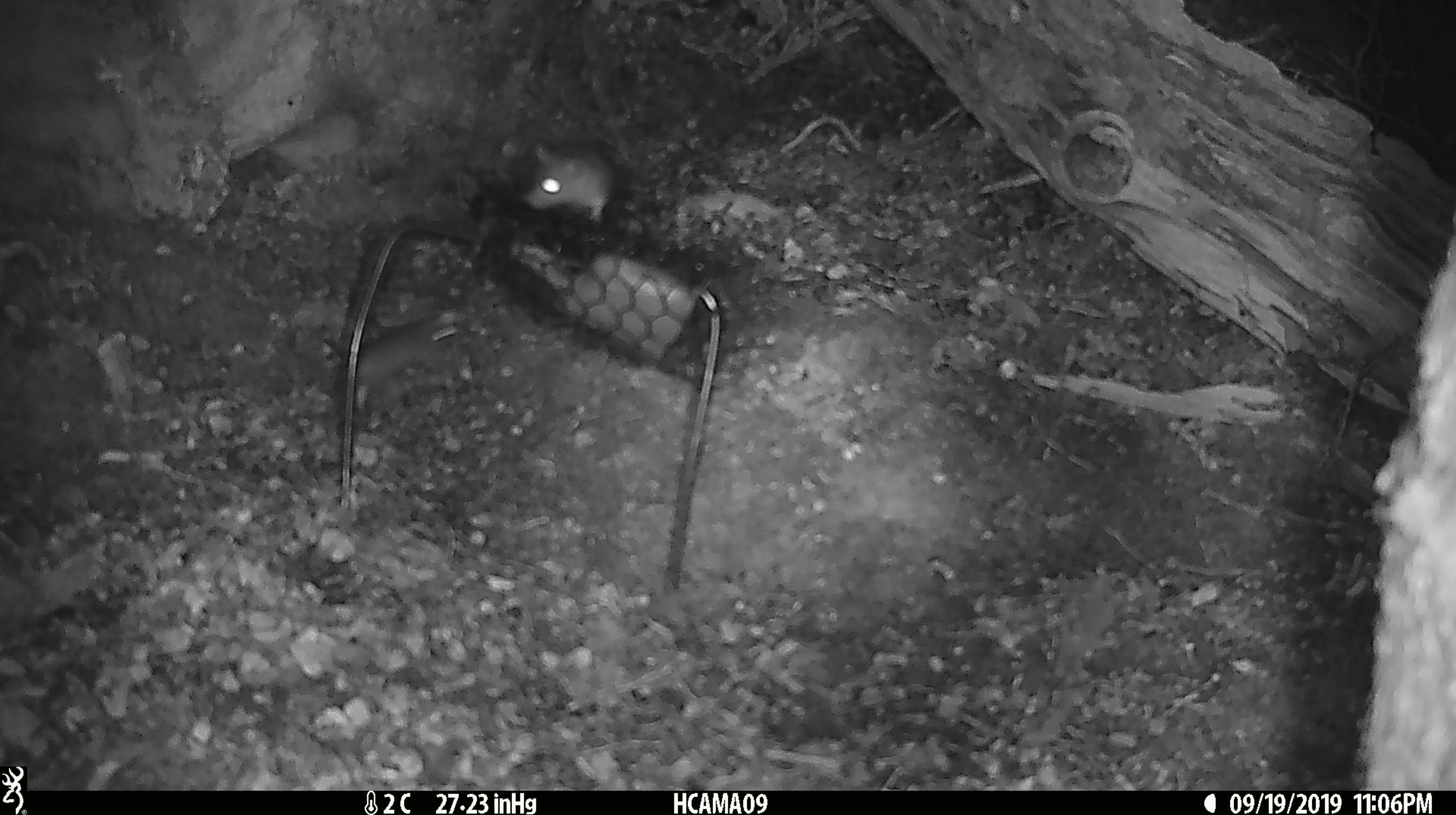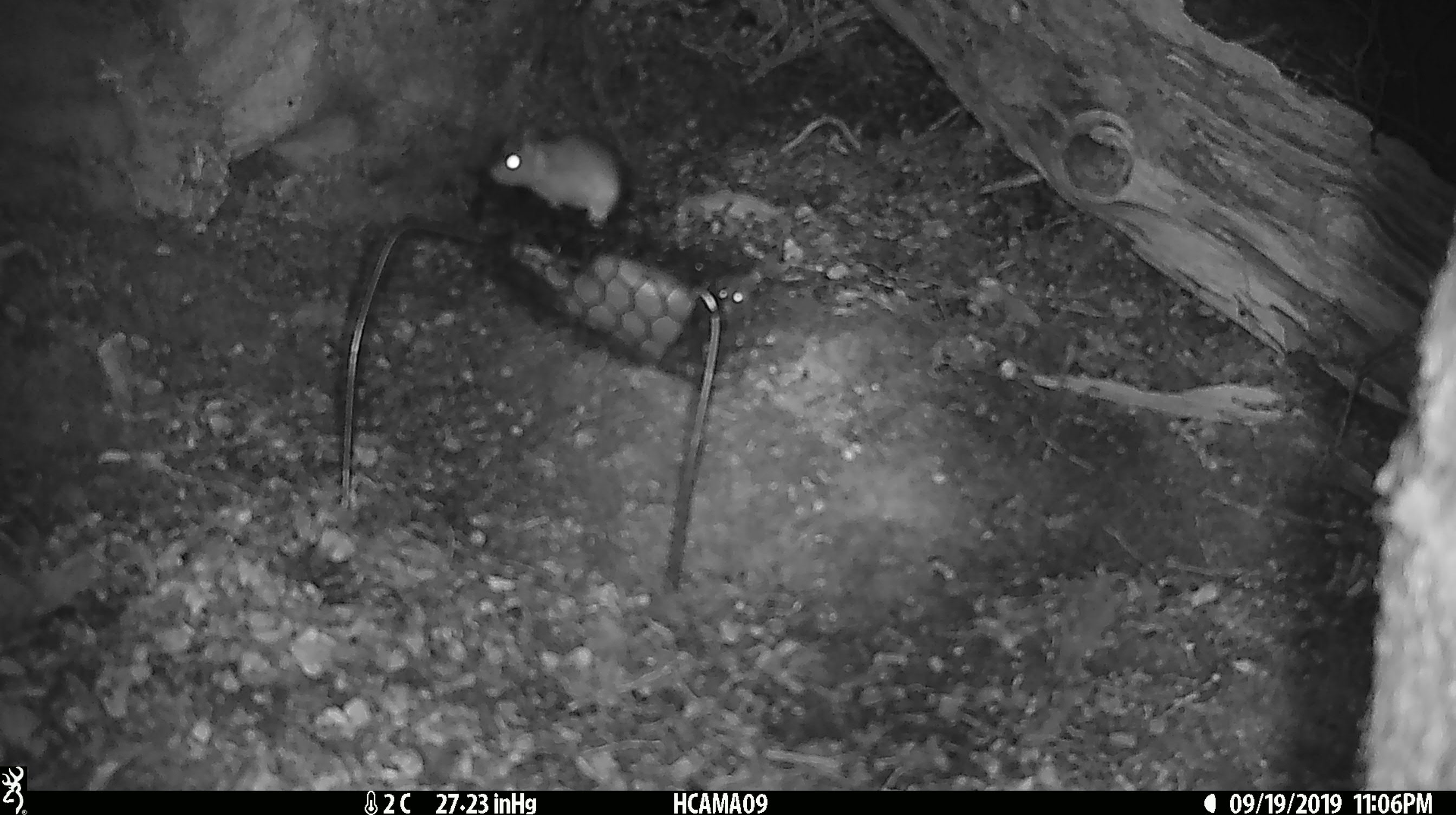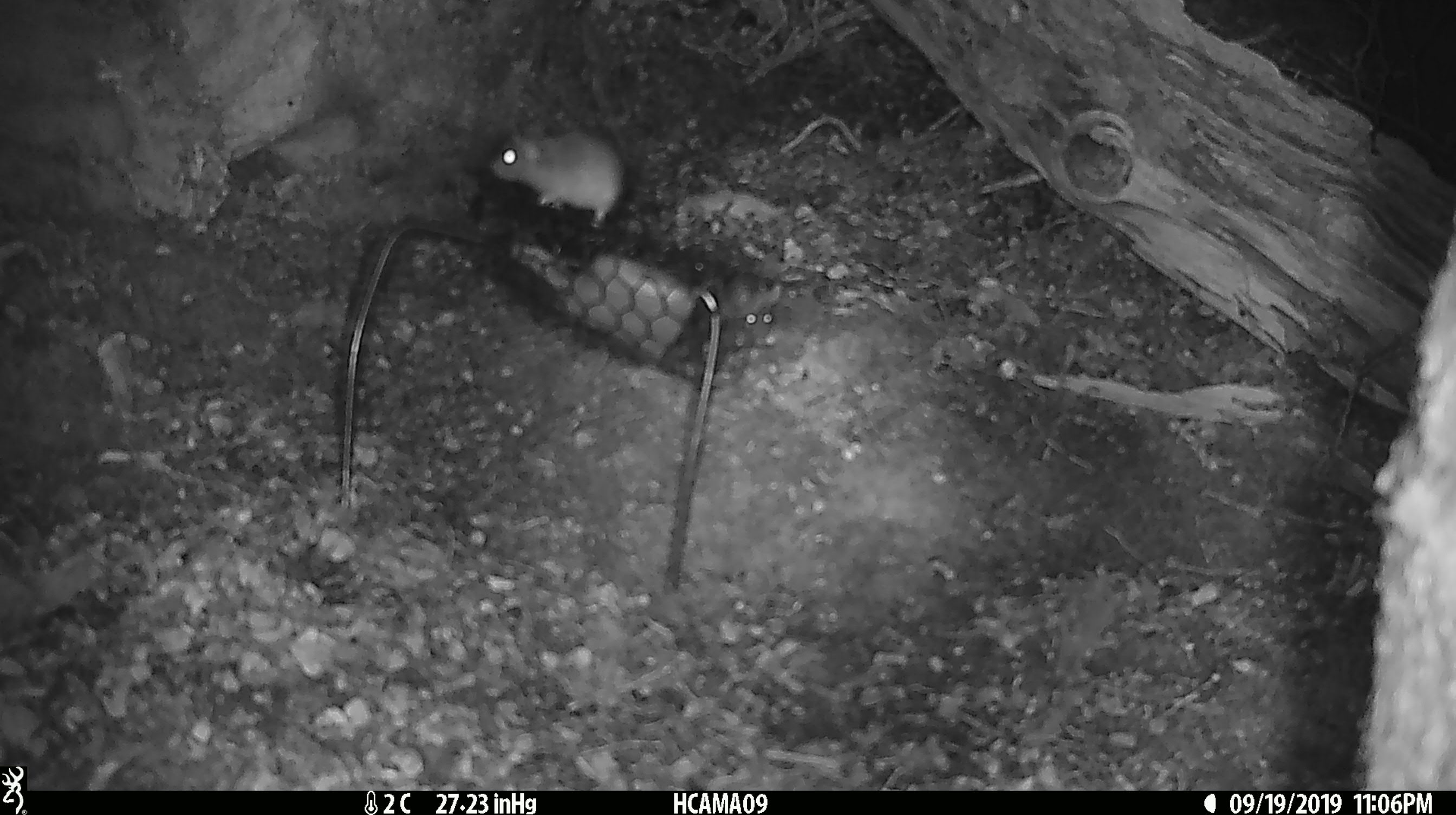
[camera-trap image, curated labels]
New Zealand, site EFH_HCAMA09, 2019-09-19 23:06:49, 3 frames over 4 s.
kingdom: Animalia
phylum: Chordata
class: Mammalia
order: Rodentia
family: Muridae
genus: Mus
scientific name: Mus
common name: mouse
Mouse (Mus).